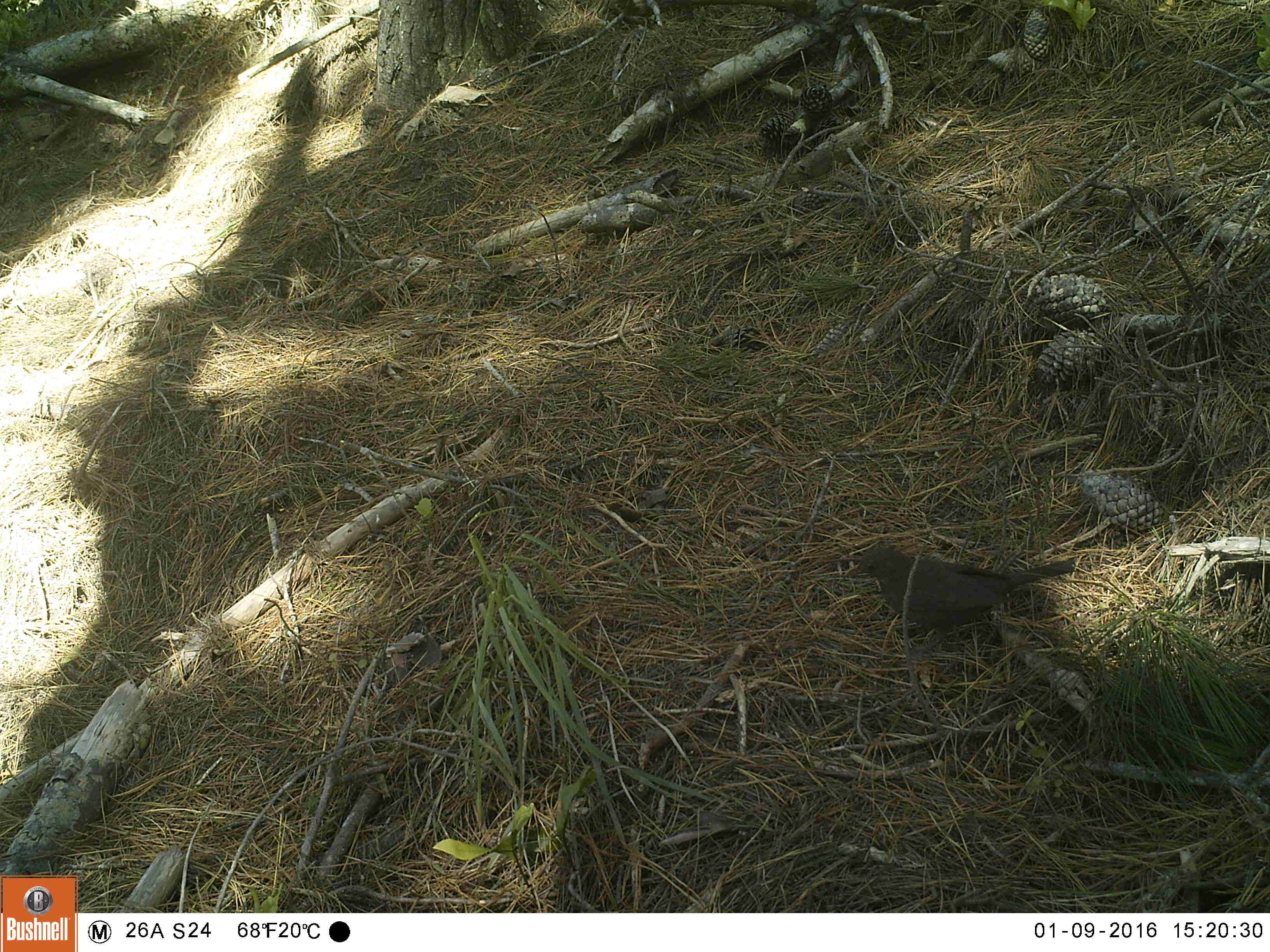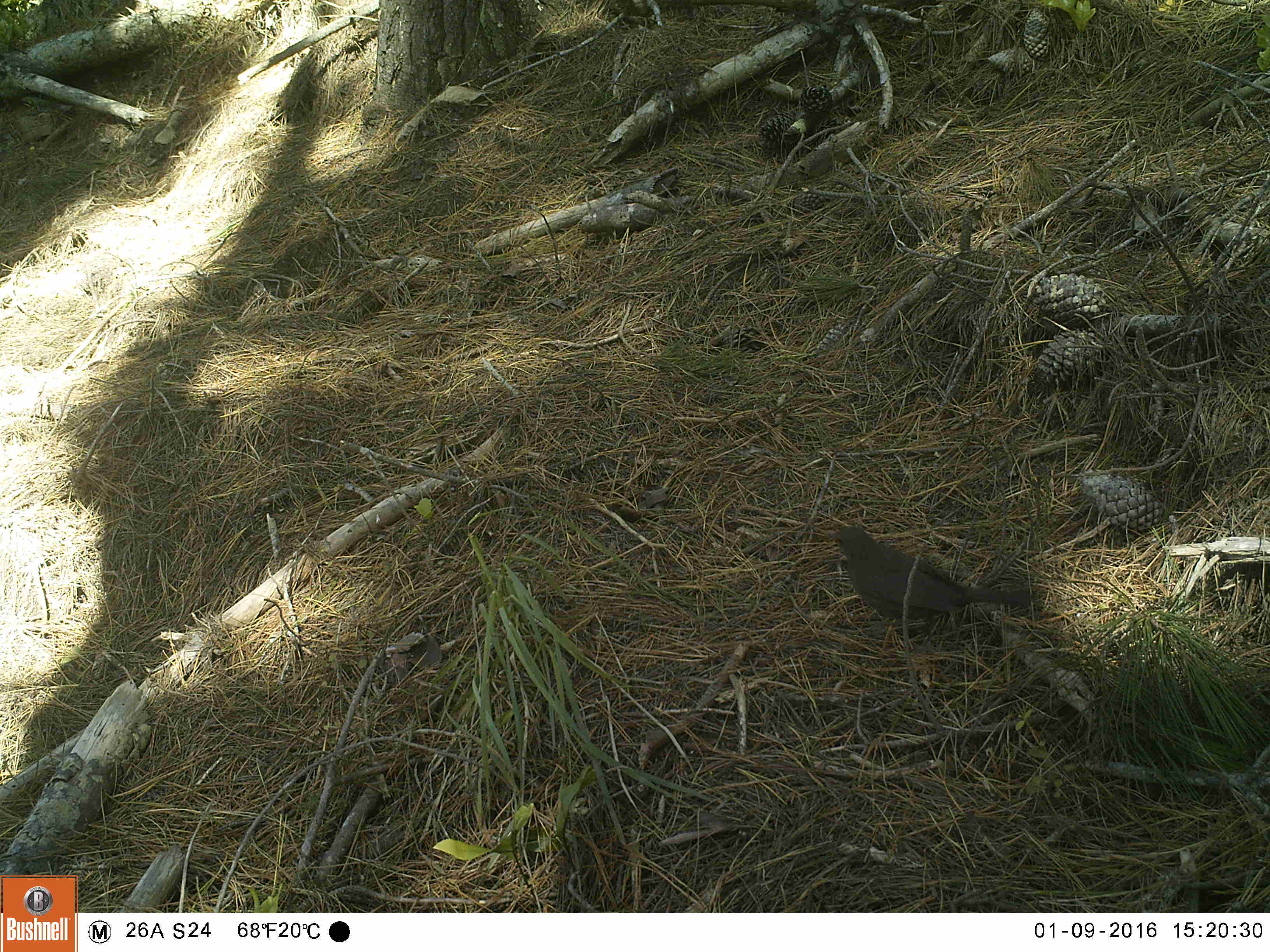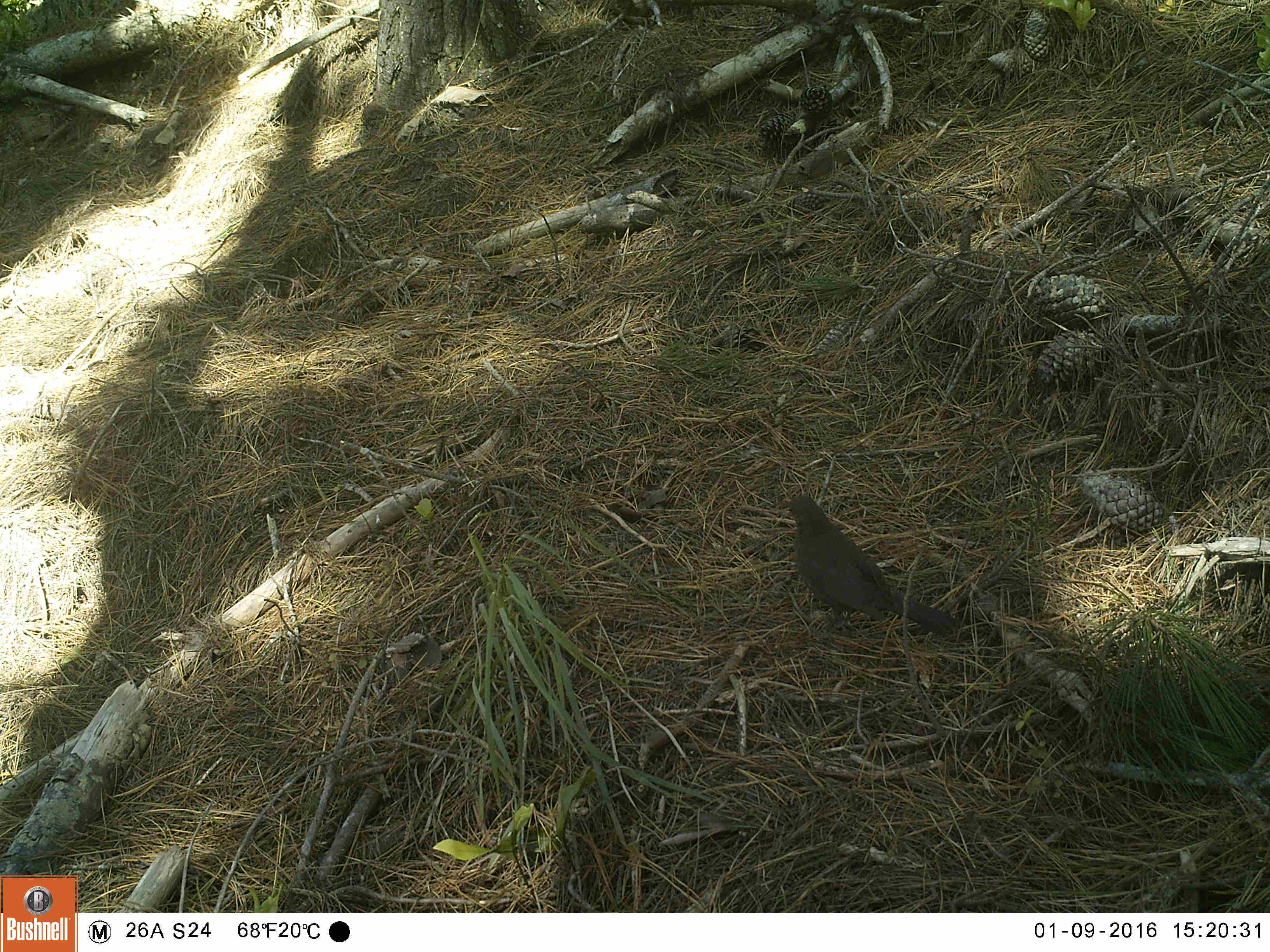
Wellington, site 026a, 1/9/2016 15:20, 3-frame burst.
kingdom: Animalia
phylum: Chordata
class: Aves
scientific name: Aves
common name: bird